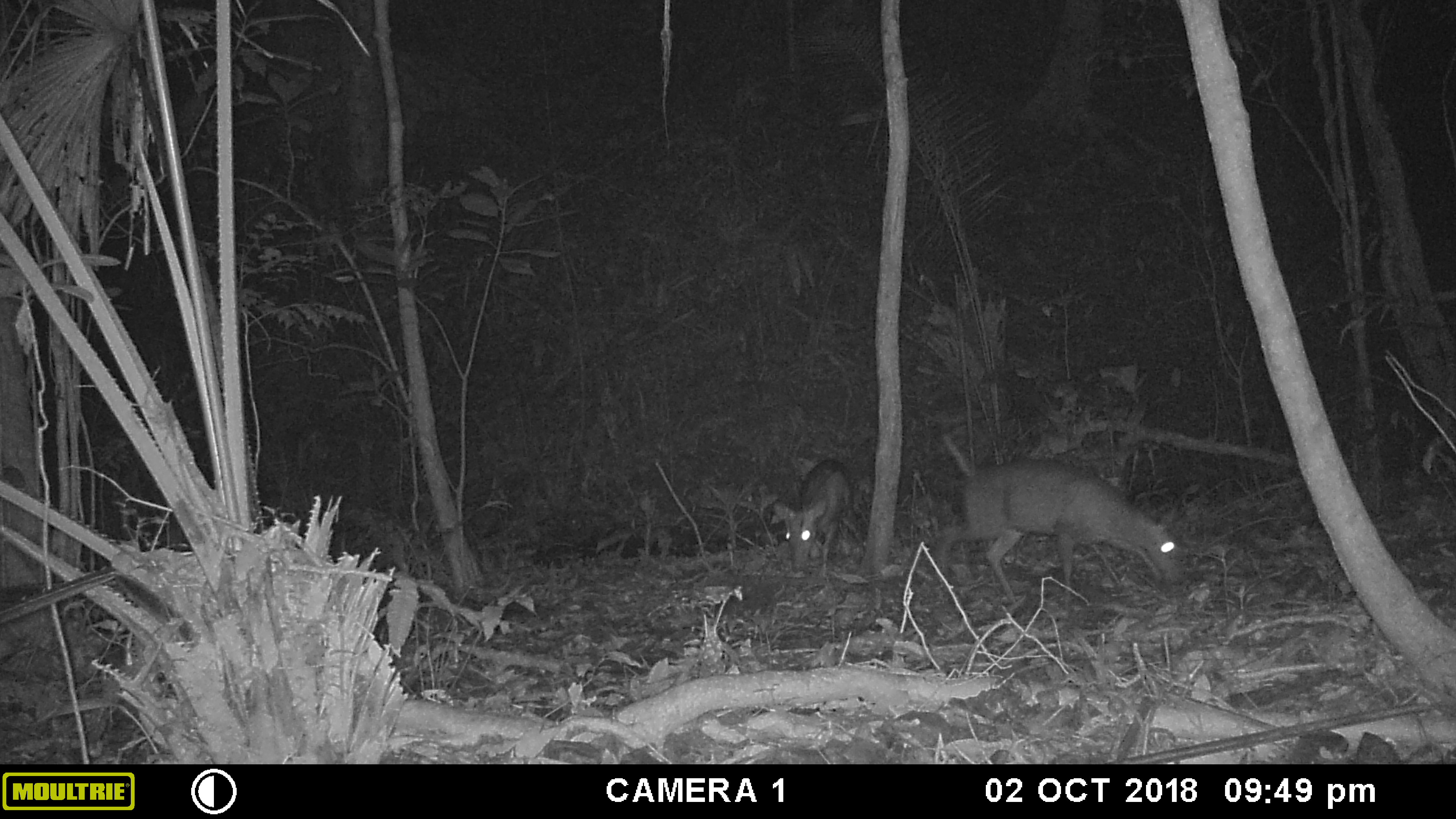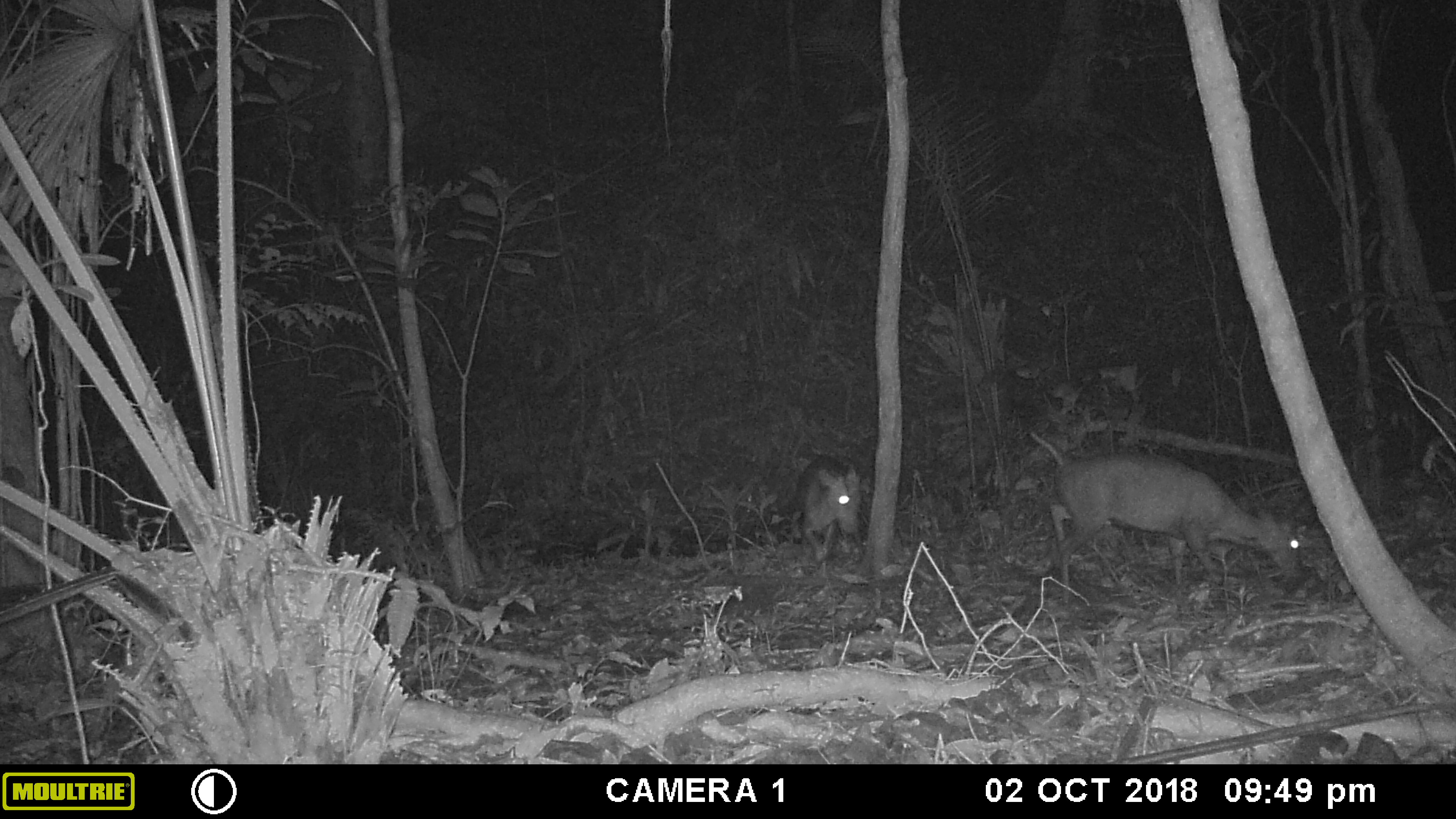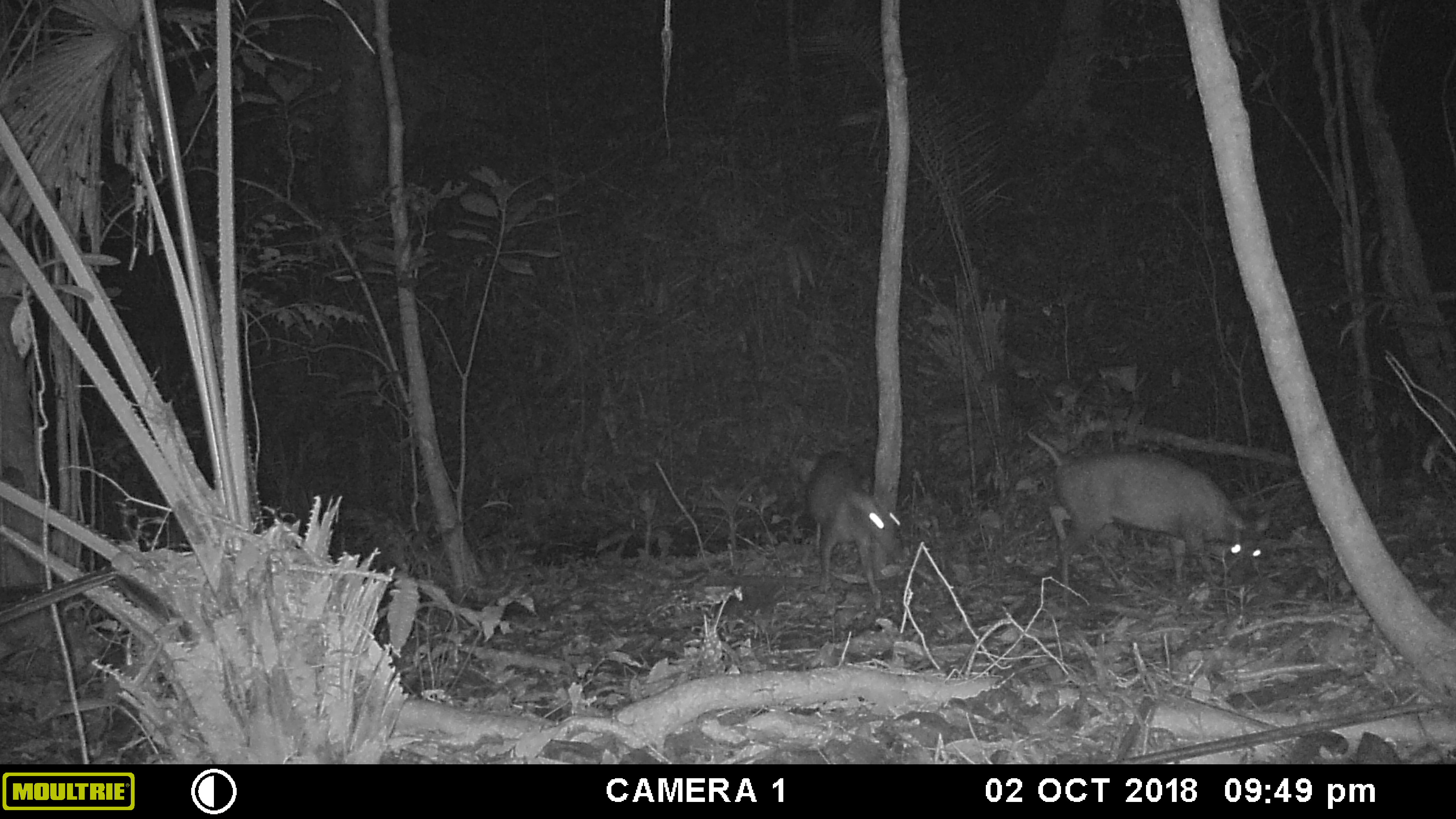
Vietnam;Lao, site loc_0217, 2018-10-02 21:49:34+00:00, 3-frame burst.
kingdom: Animalia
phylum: Chordata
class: Mammalia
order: Artiodactyla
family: Cervidae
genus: Muntiacus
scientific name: Muntiacus rooseveltorum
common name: roosevelt's muntjac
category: roosevelts muntjac group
Roosevelts muntjac group (roosevelt's muntjac) (Muntiacus rooseveltorum). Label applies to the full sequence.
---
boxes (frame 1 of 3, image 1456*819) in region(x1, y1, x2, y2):
roosevelts muntjac group: region(932, 433, 1184, 610); region(772, 457, 862, 577)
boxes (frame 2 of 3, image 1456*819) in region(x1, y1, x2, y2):
roosevelts muntjac group: region(1026, 429, 1310, 604); region(795, 453, 867, 578)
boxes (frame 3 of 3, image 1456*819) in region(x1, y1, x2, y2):
roosevelts muntjac group: region(1026, 429, 1271, 609); region(803, 449, 900, 598)